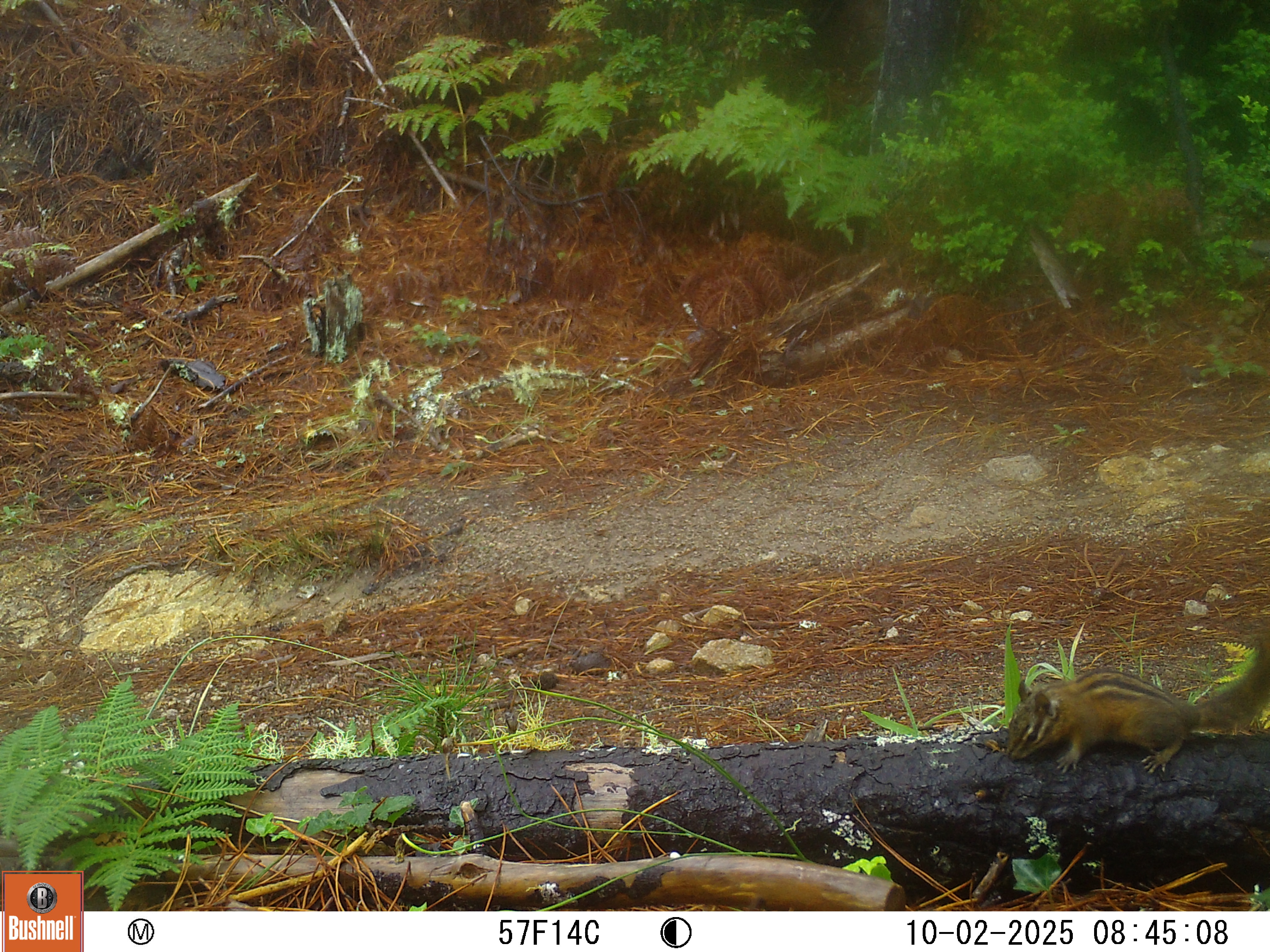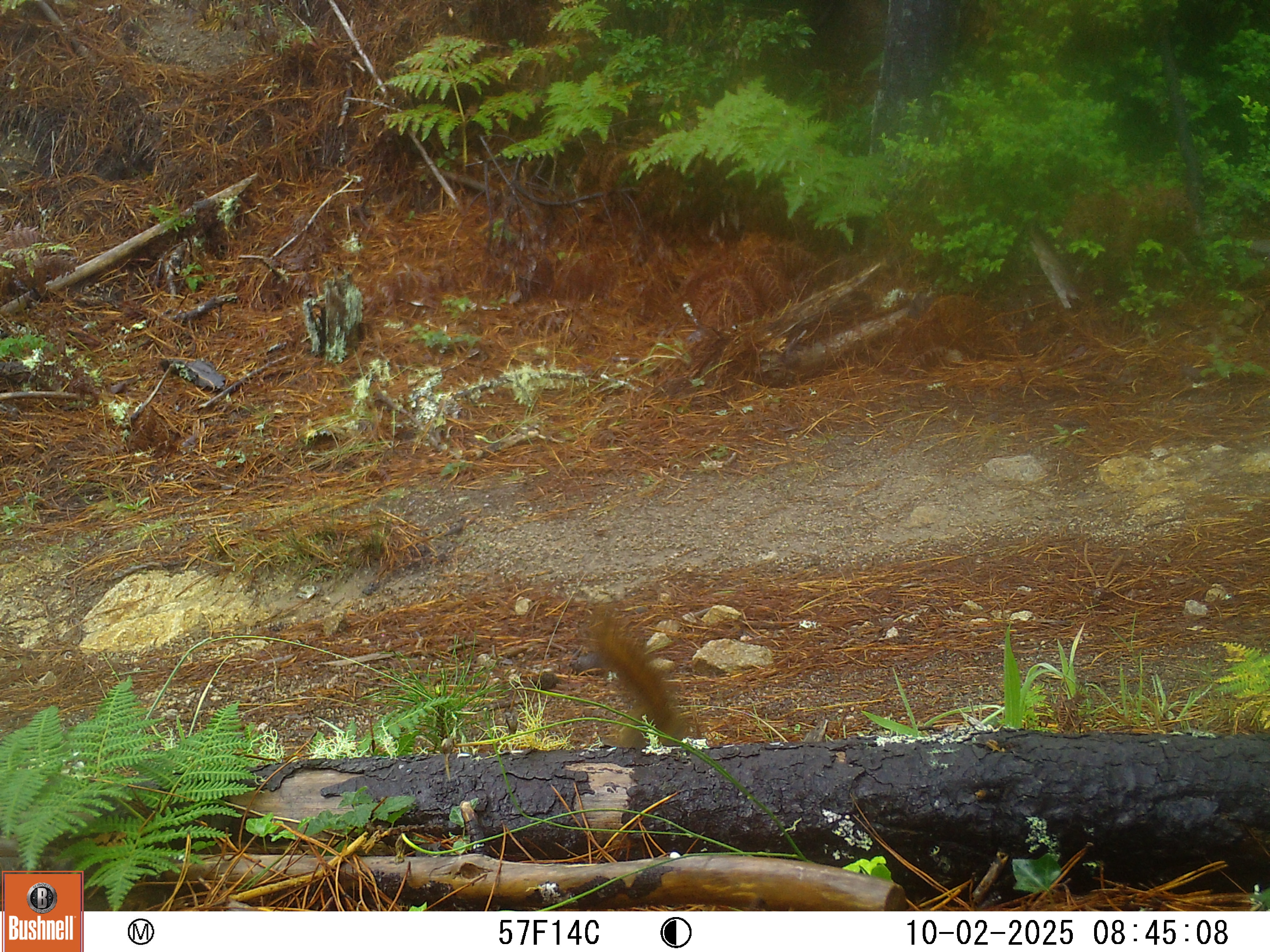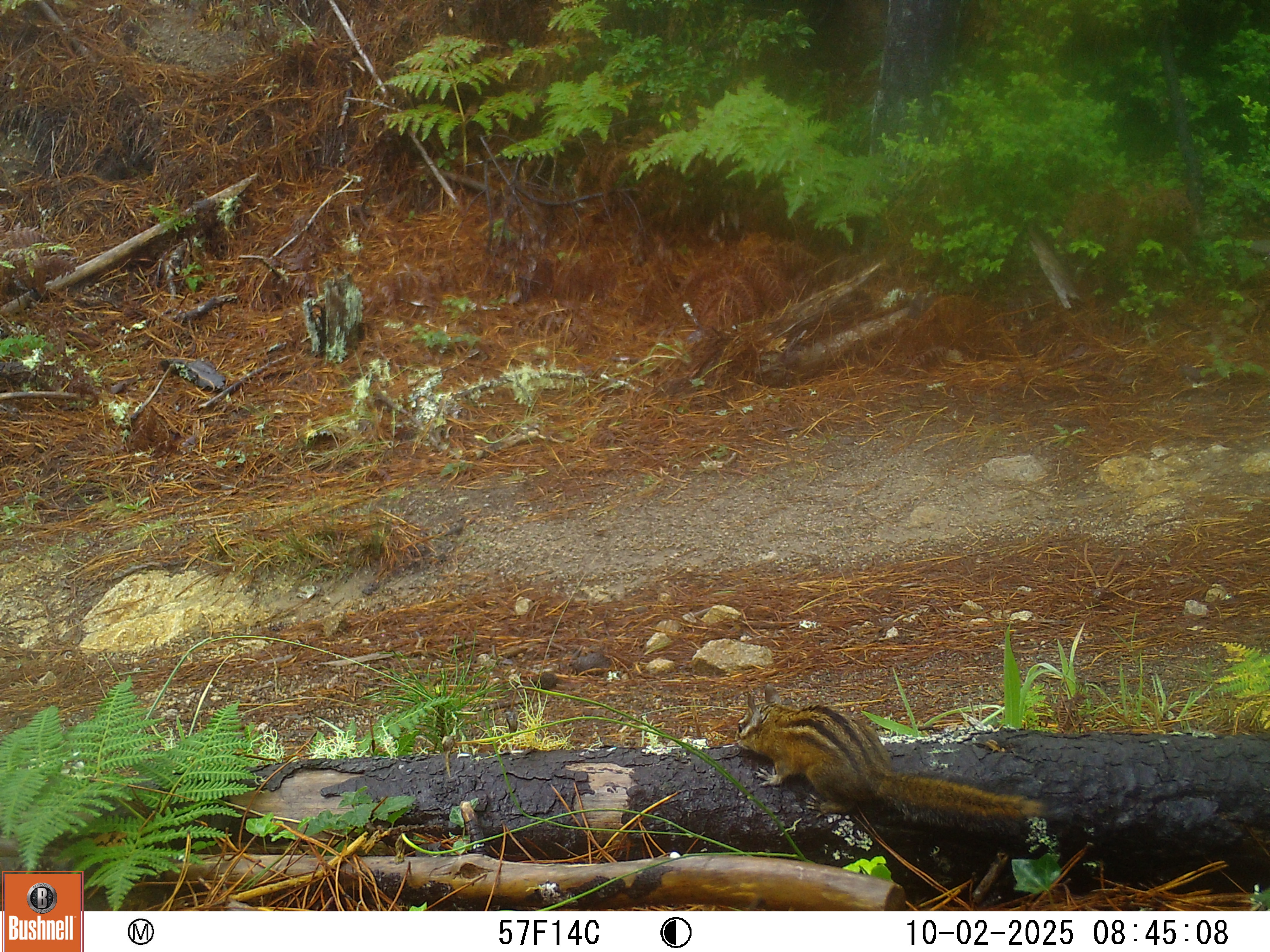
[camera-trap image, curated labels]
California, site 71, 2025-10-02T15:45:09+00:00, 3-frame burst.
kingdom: Animalia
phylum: Chordata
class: Mammalia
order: Rodentia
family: Sciuridae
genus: Neotamias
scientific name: Neotamias merriami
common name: merriam's chipmunk